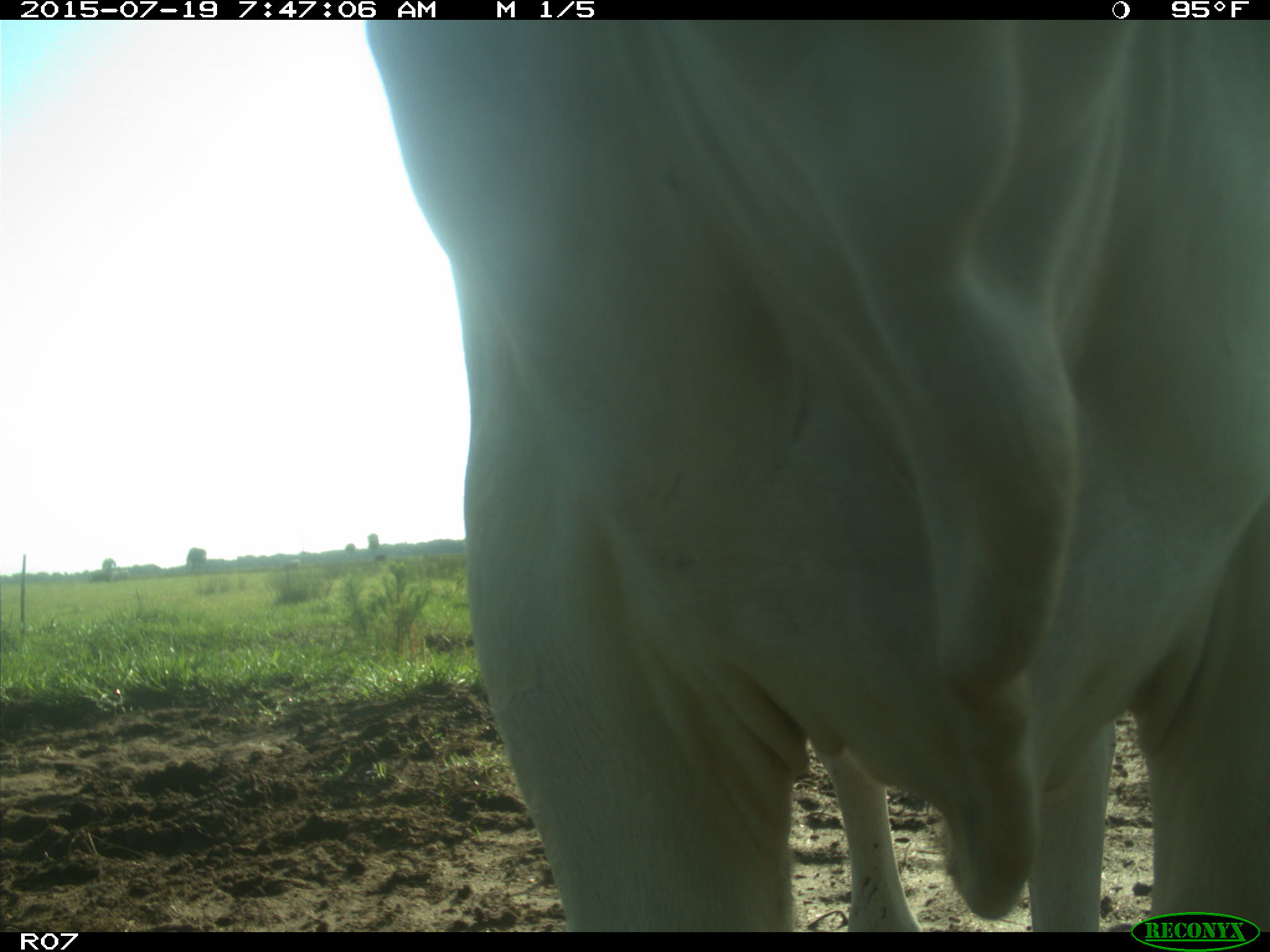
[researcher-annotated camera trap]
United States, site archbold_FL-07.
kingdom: Animalia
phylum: Chordata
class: Mammalia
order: Artiodactyla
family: Bovidae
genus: Bos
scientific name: Bos taurus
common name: domestic cow